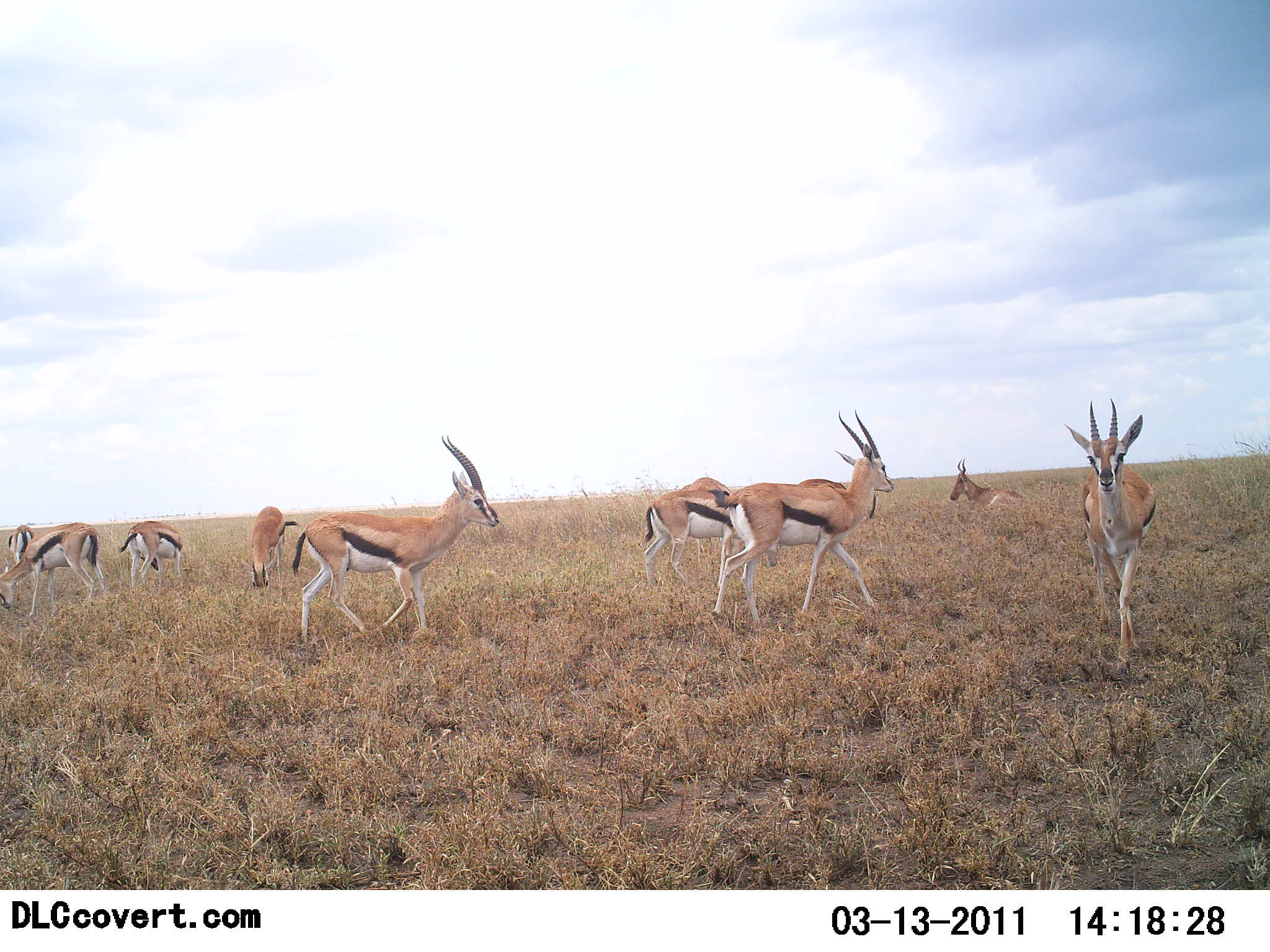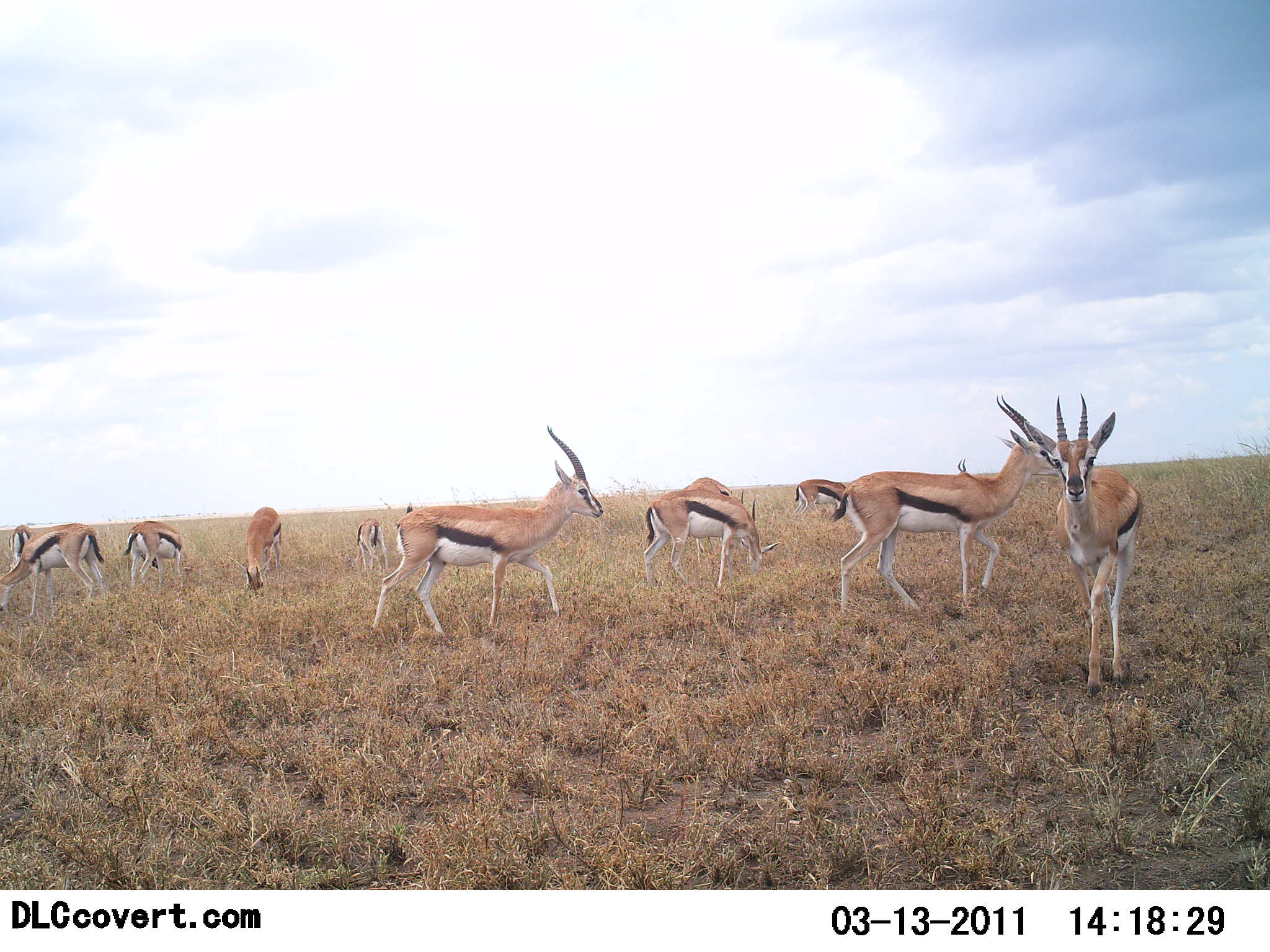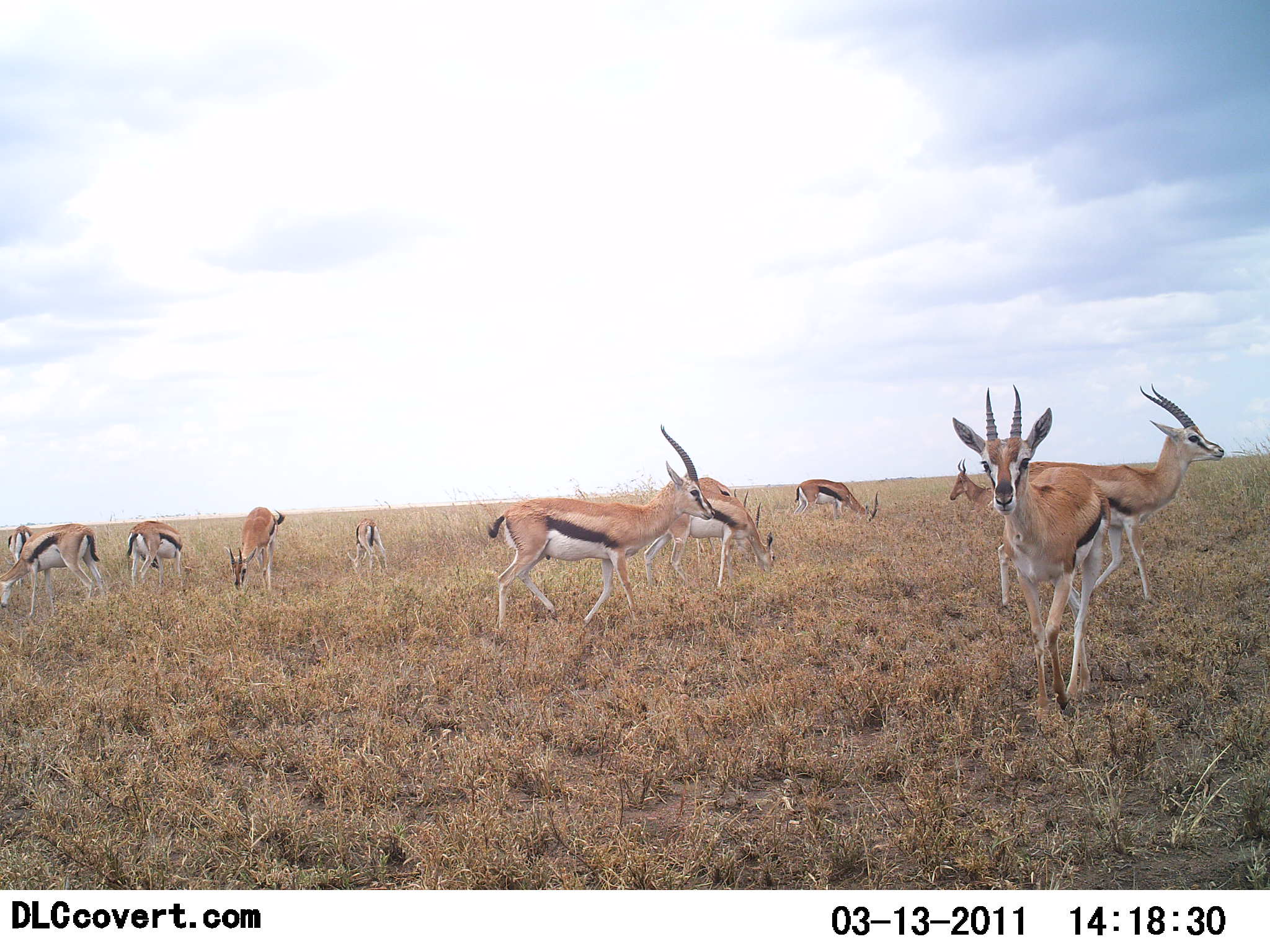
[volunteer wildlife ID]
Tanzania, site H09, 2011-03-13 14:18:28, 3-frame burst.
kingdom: Animalia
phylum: Chordata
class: Mammalia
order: Artiodactyla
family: Bovidae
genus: Eudorcas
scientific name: Eudorcas thomsonii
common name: thomson's gazelle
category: gazellethomsons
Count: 10.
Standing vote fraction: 65%.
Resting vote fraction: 29%.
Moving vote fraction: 94%.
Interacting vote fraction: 6%.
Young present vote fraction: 6%.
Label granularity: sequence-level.